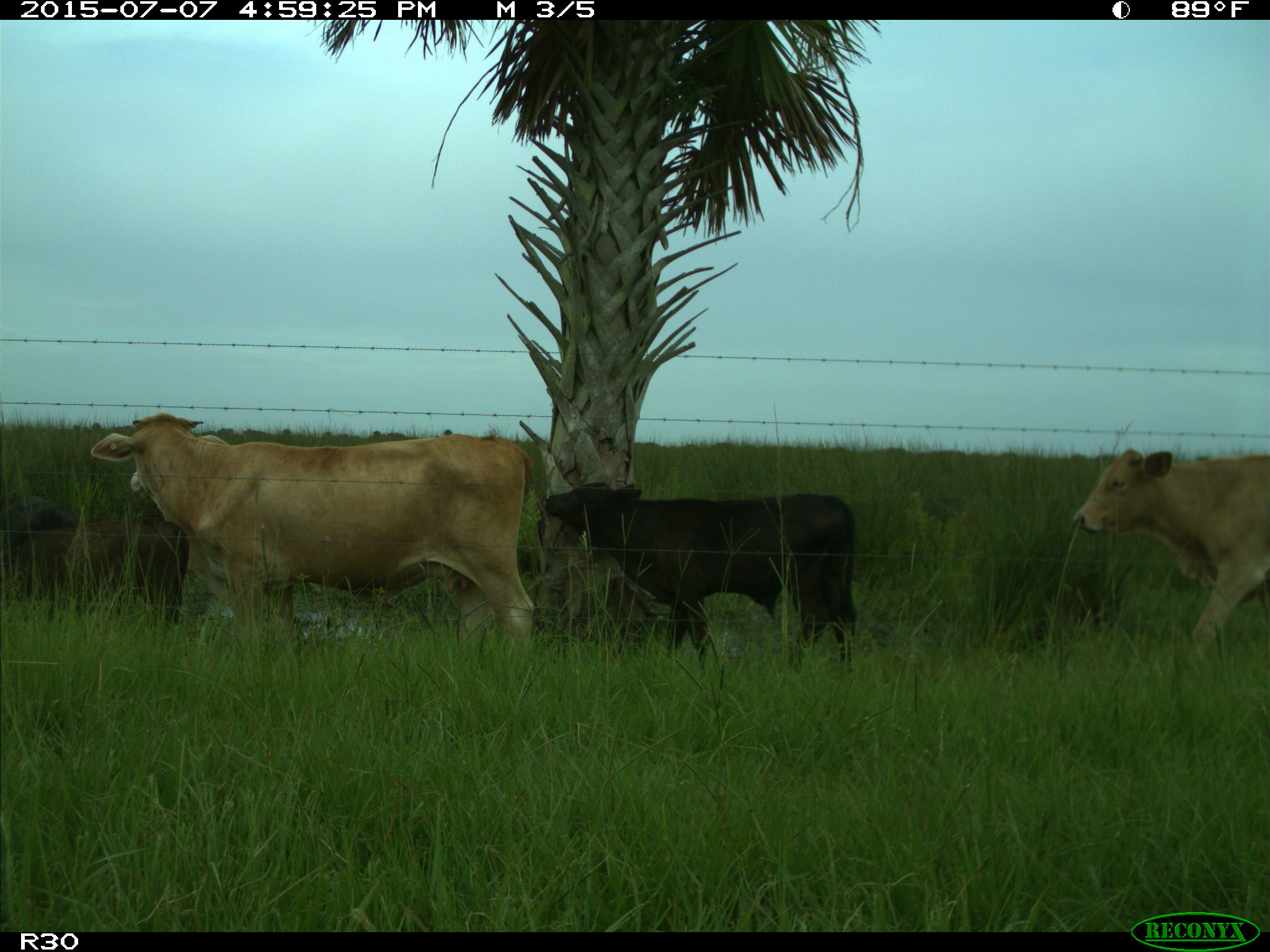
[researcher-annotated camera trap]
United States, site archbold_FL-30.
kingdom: Animalia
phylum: Chordata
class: Mammalia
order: Artiodactyla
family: Bovidae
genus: Bos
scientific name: Bos taurus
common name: domestic cow